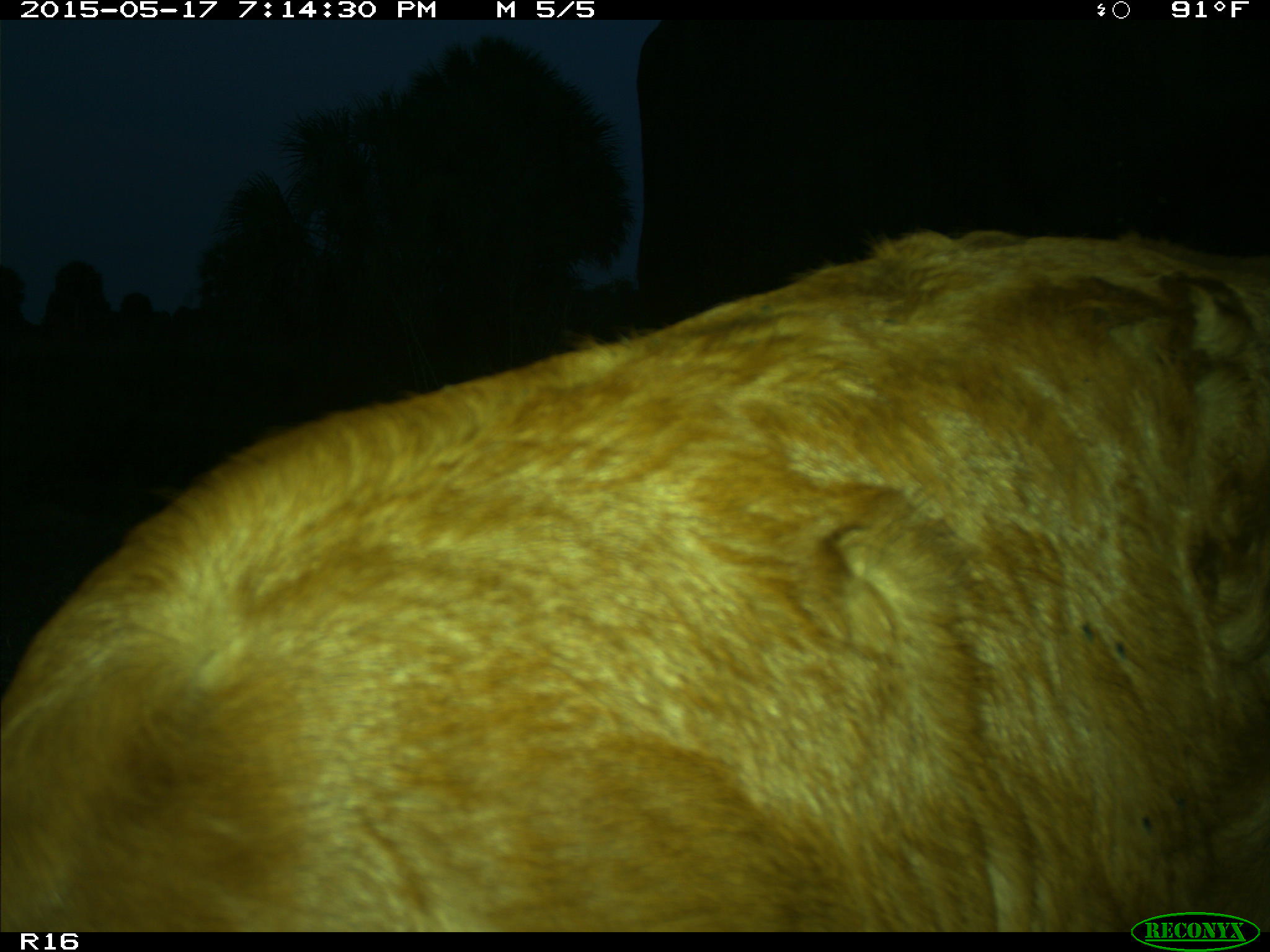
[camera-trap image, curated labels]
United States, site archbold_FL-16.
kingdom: Animalia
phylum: Chordata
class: Mammalia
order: Artiodactyla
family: Bovidae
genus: Bos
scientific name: Bos taurus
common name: domestic cow